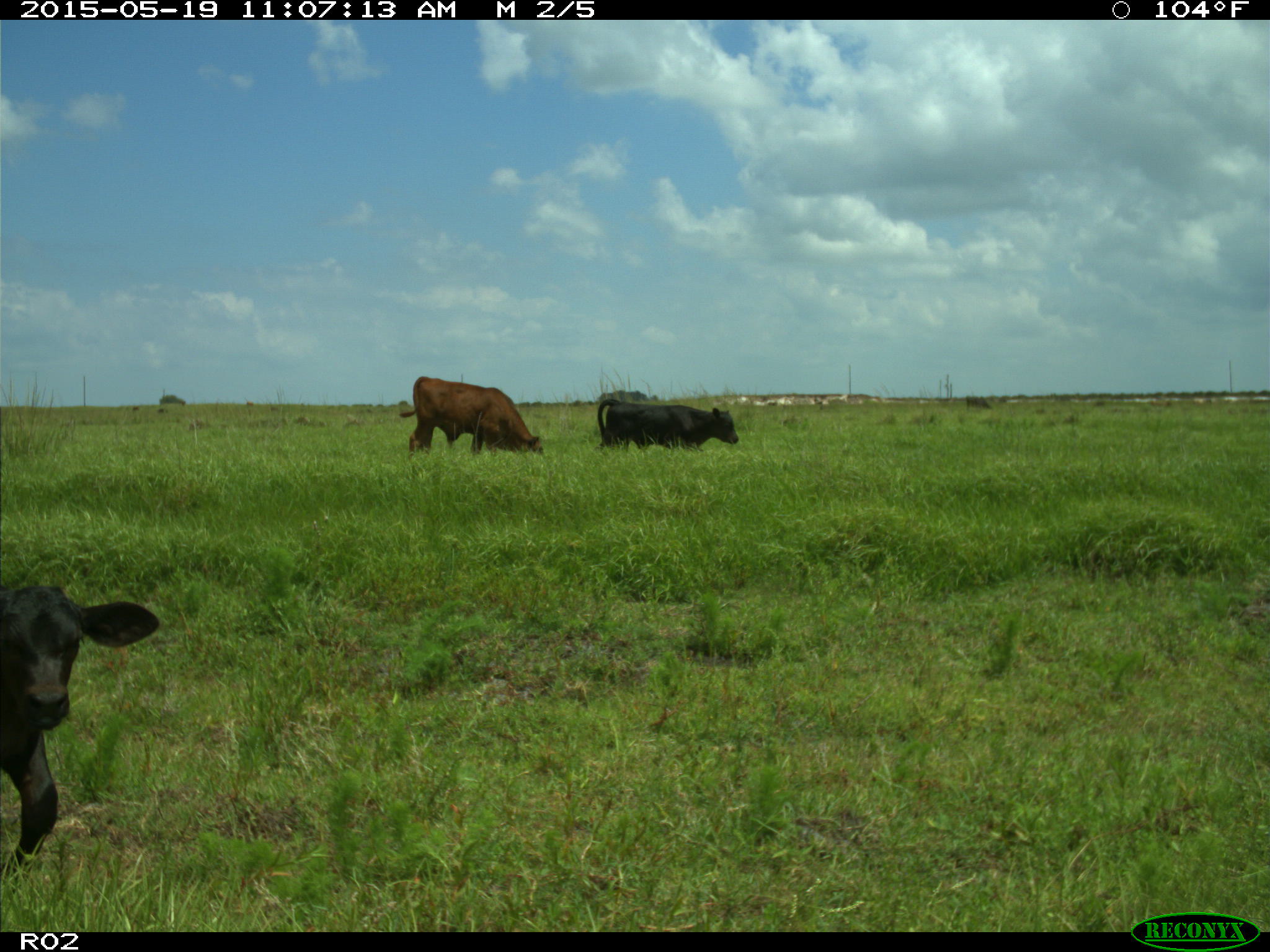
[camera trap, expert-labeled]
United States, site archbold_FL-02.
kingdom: Animalia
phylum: Chordata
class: Mammalia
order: Artiodactyla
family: Bovidae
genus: Bos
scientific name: Bos taurus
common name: domestic cow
Bos taurus (domestic cow).